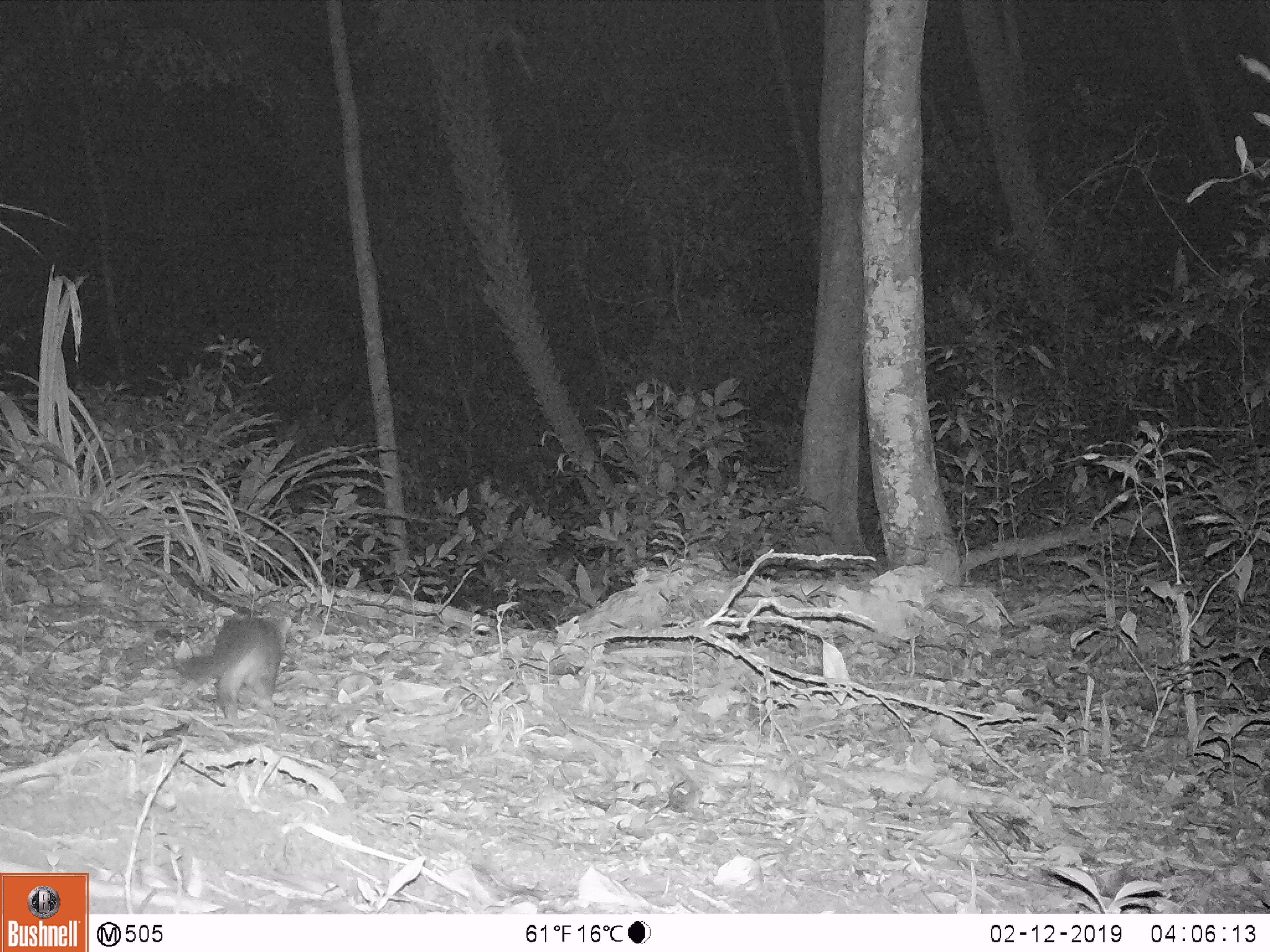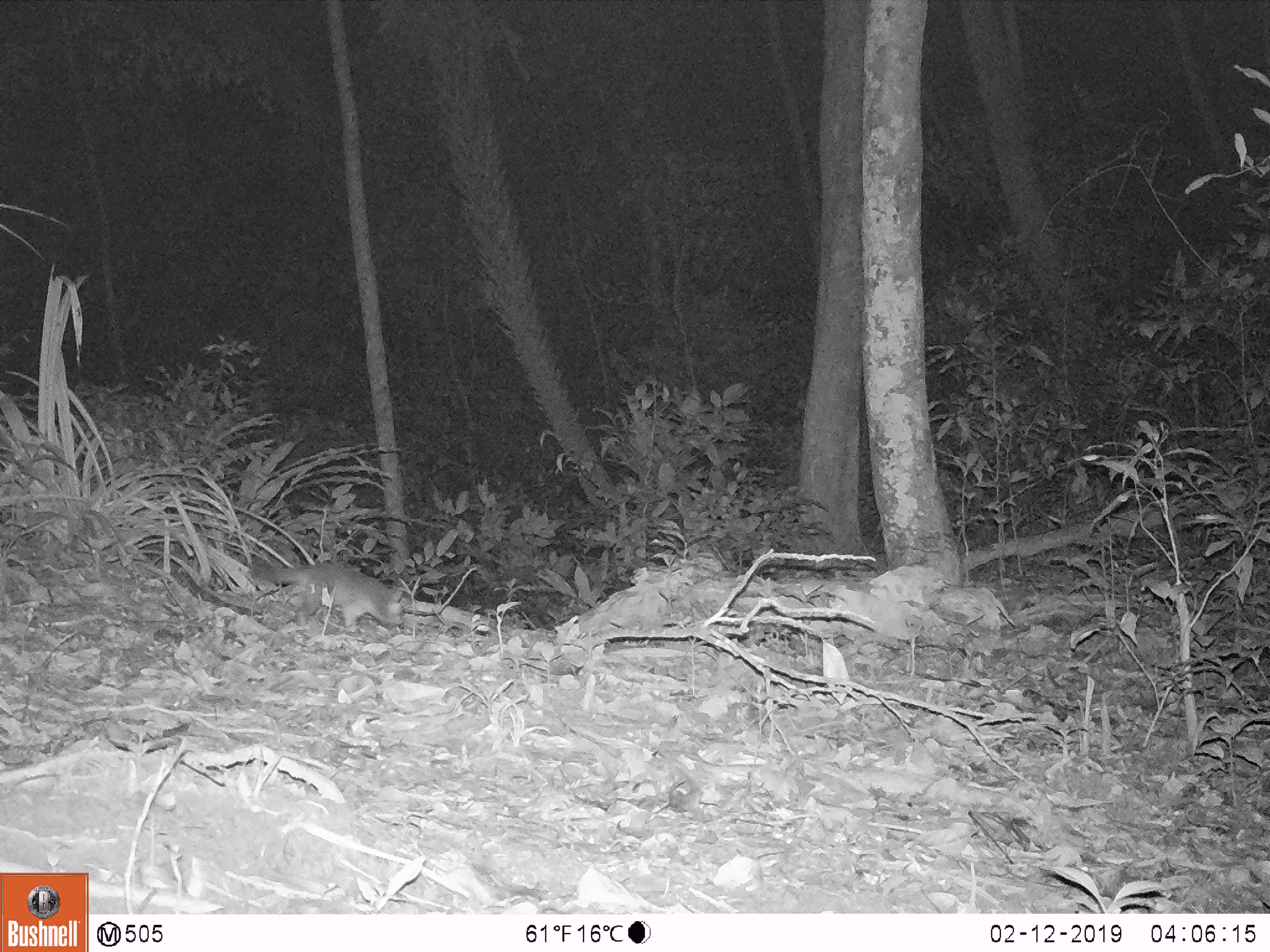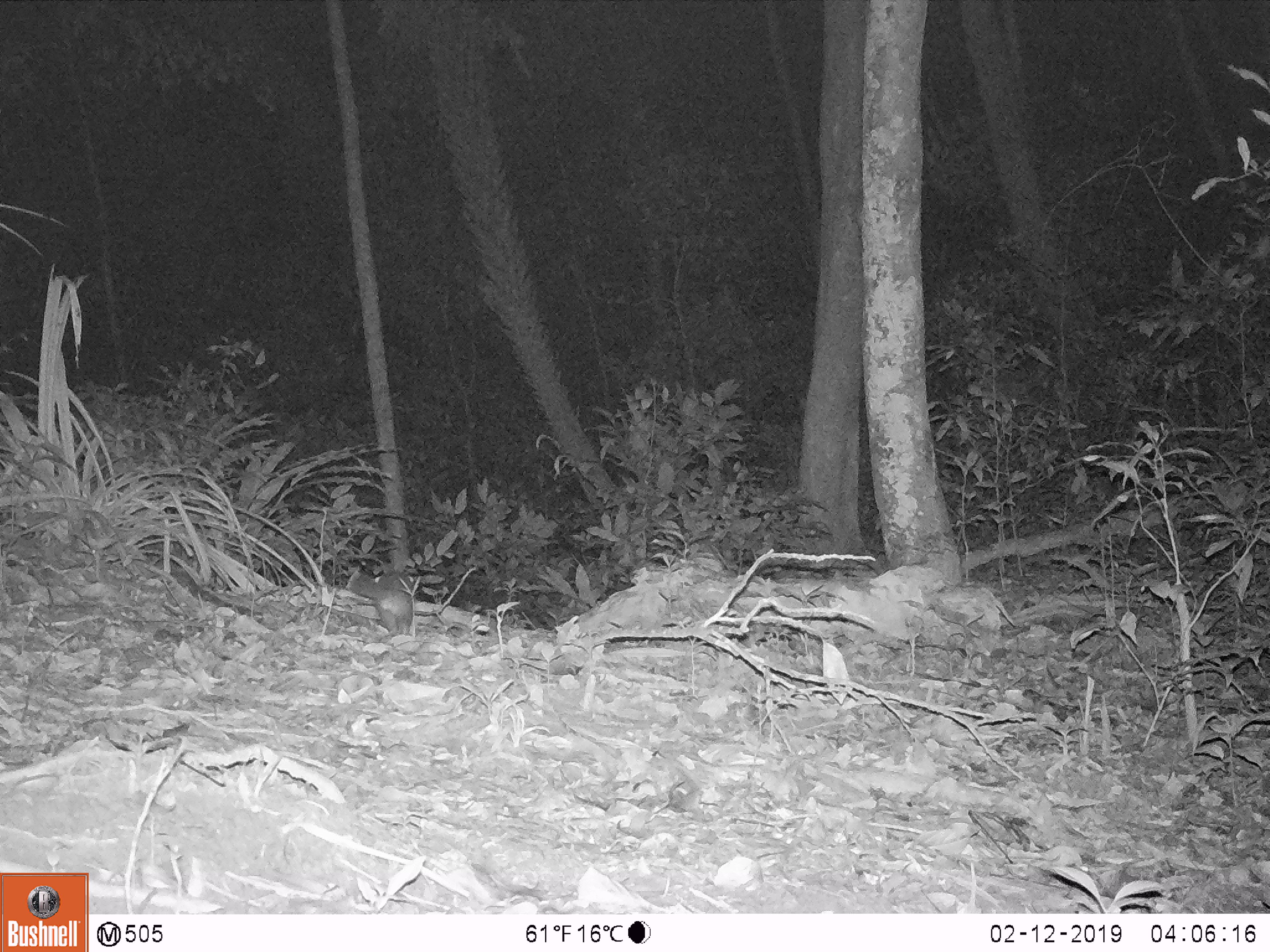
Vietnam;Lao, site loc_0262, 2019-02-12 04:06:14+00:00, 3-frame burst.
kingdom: Animalia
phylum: Chordata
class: Mammalia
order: Carnivora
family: Mustelidae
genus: Melogale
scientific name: Melogale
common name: ferret badger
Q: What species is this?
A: Ferret badger (Melogale).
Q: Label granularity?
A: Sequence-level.